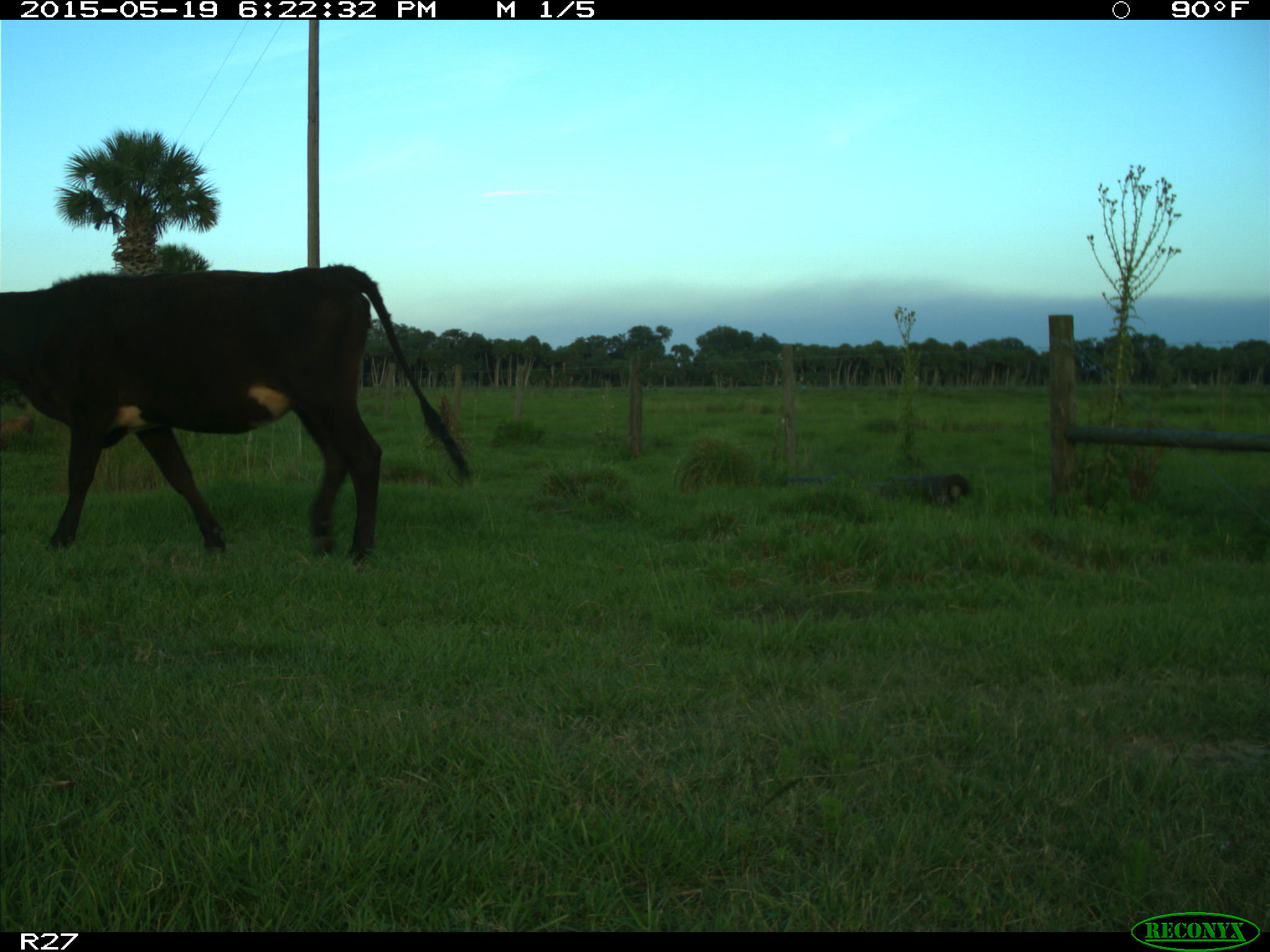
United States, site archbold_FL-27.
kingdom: Animalia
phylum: Chordata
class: Mammalia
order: Artiodactyla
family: Bovidae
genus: Bos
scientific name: Bos taurus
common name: domestic cow